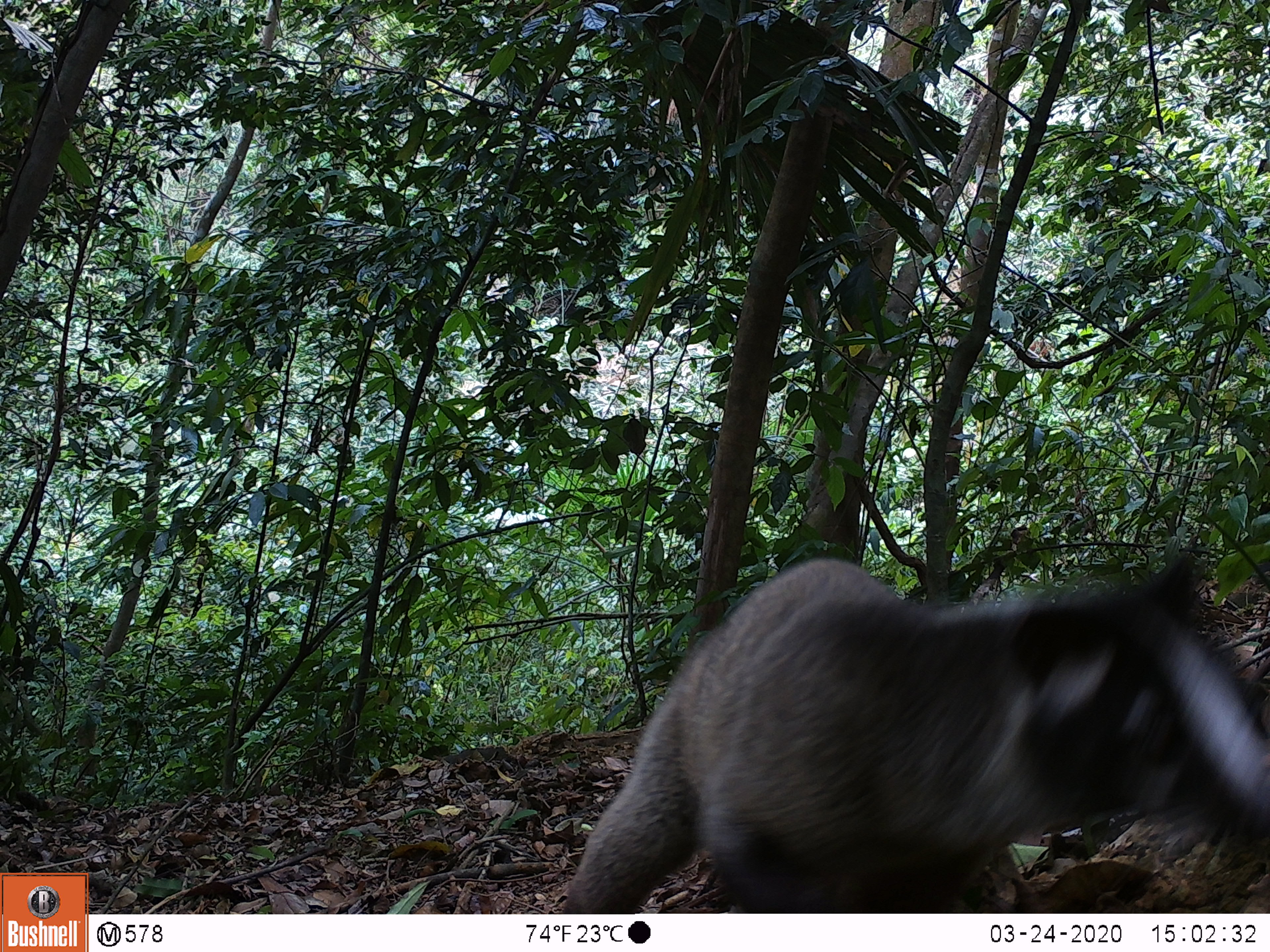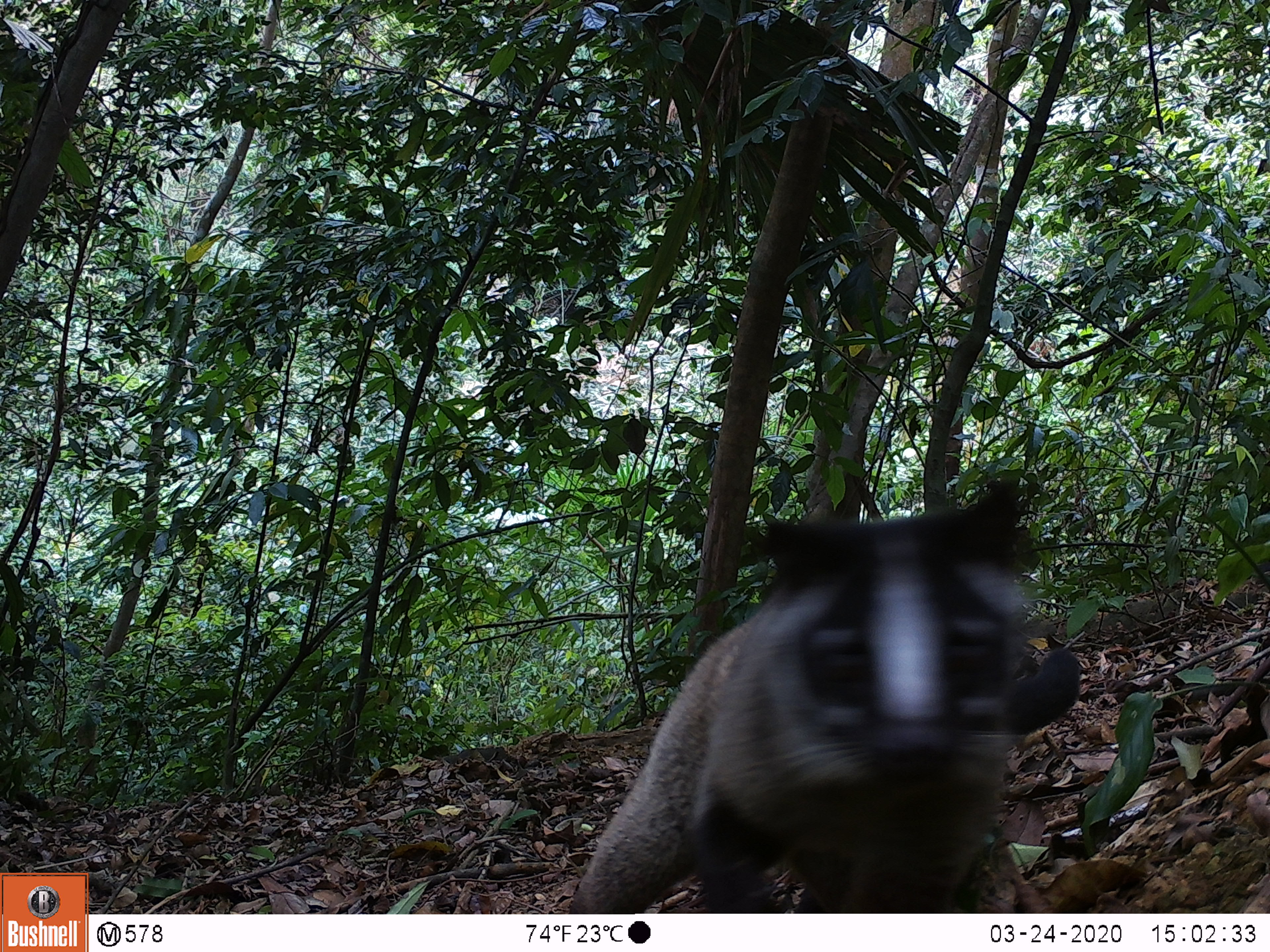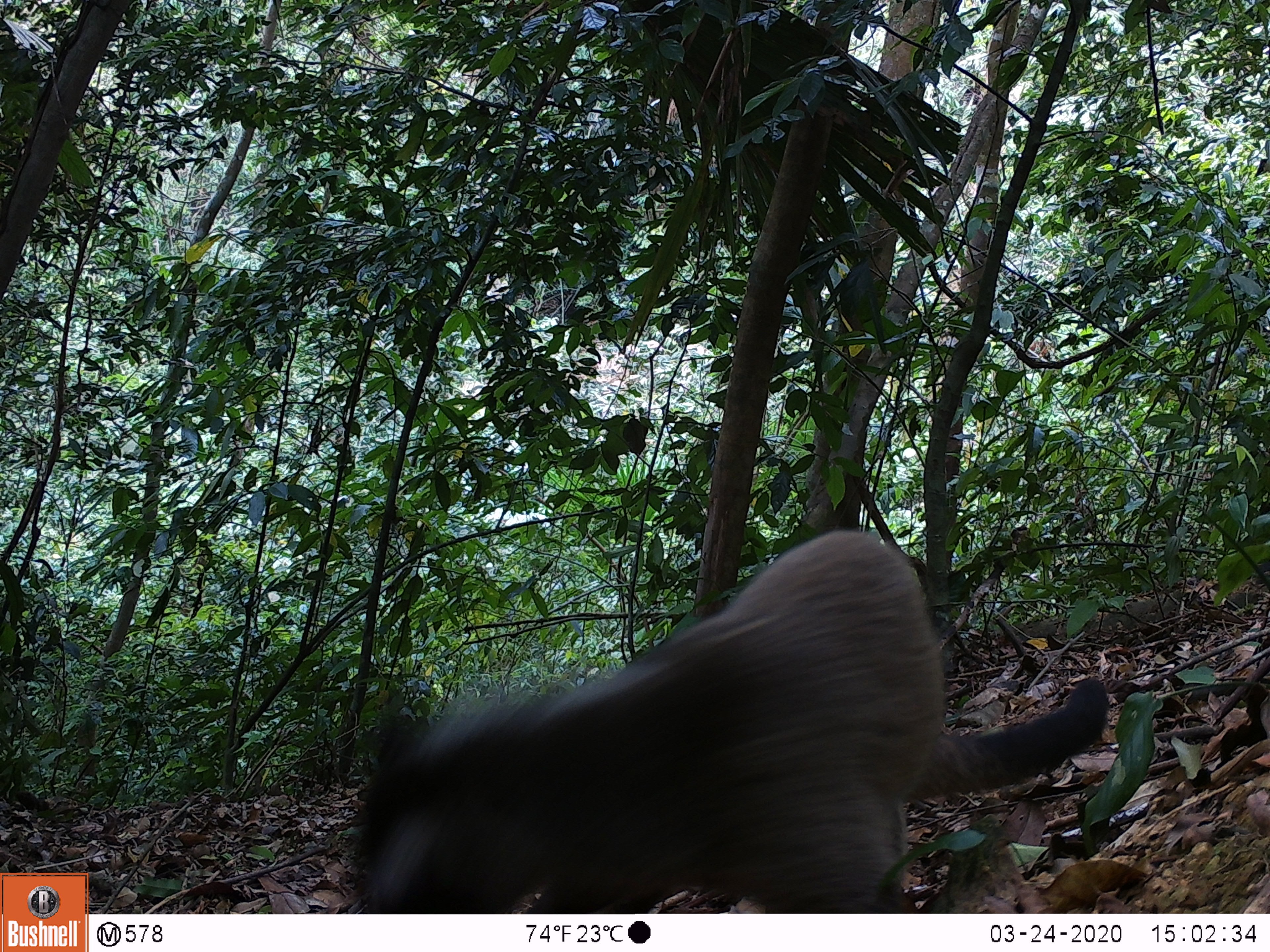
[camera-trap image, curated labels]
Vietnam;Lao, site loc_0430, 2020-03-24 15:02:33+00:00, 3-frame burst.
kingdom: Animalia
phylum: Chordata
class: Mammalia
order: Carnivora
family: Viverridae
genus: Paguma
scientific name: Paguma larvata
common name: masked palm civet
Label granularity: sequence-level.